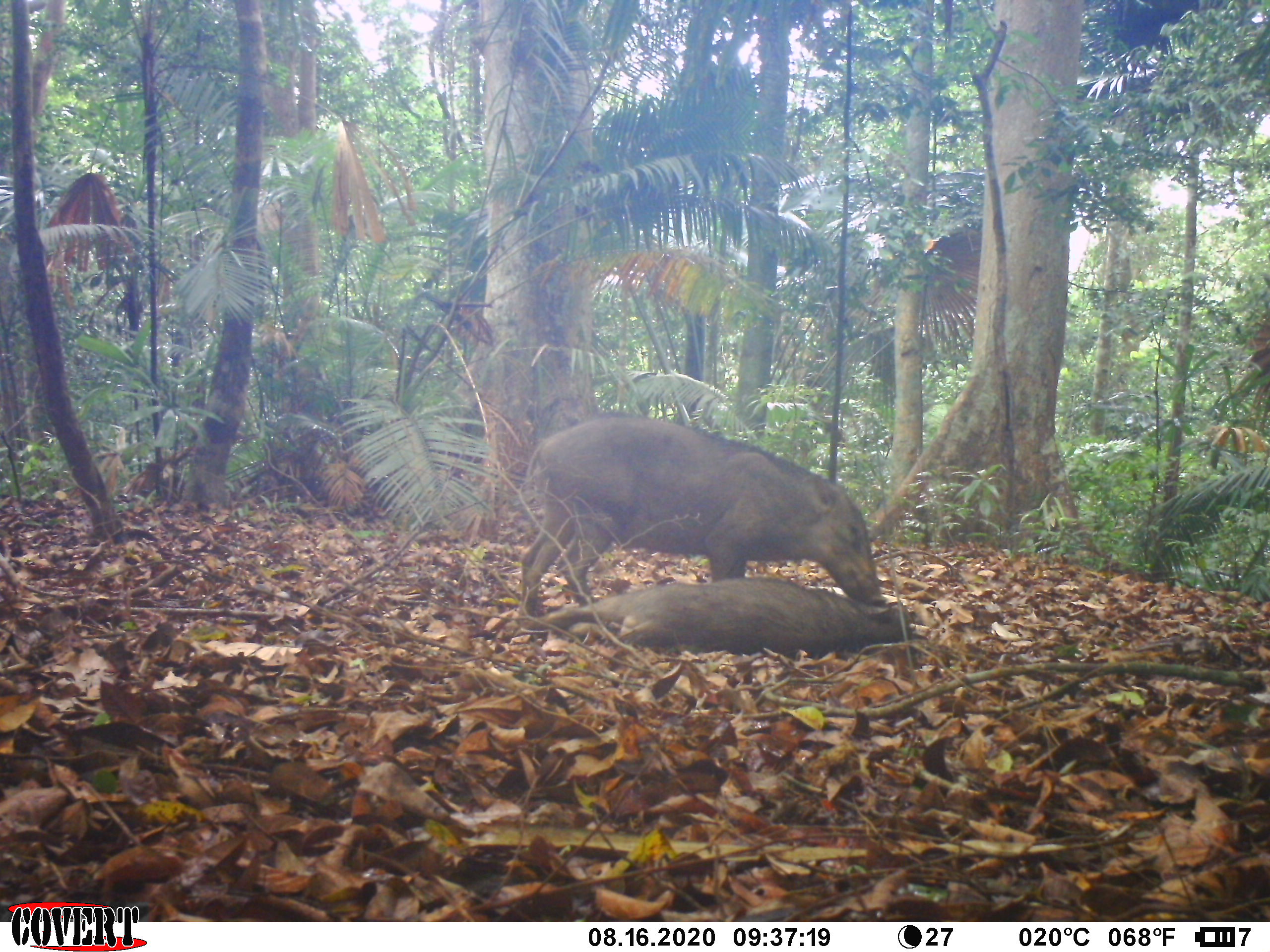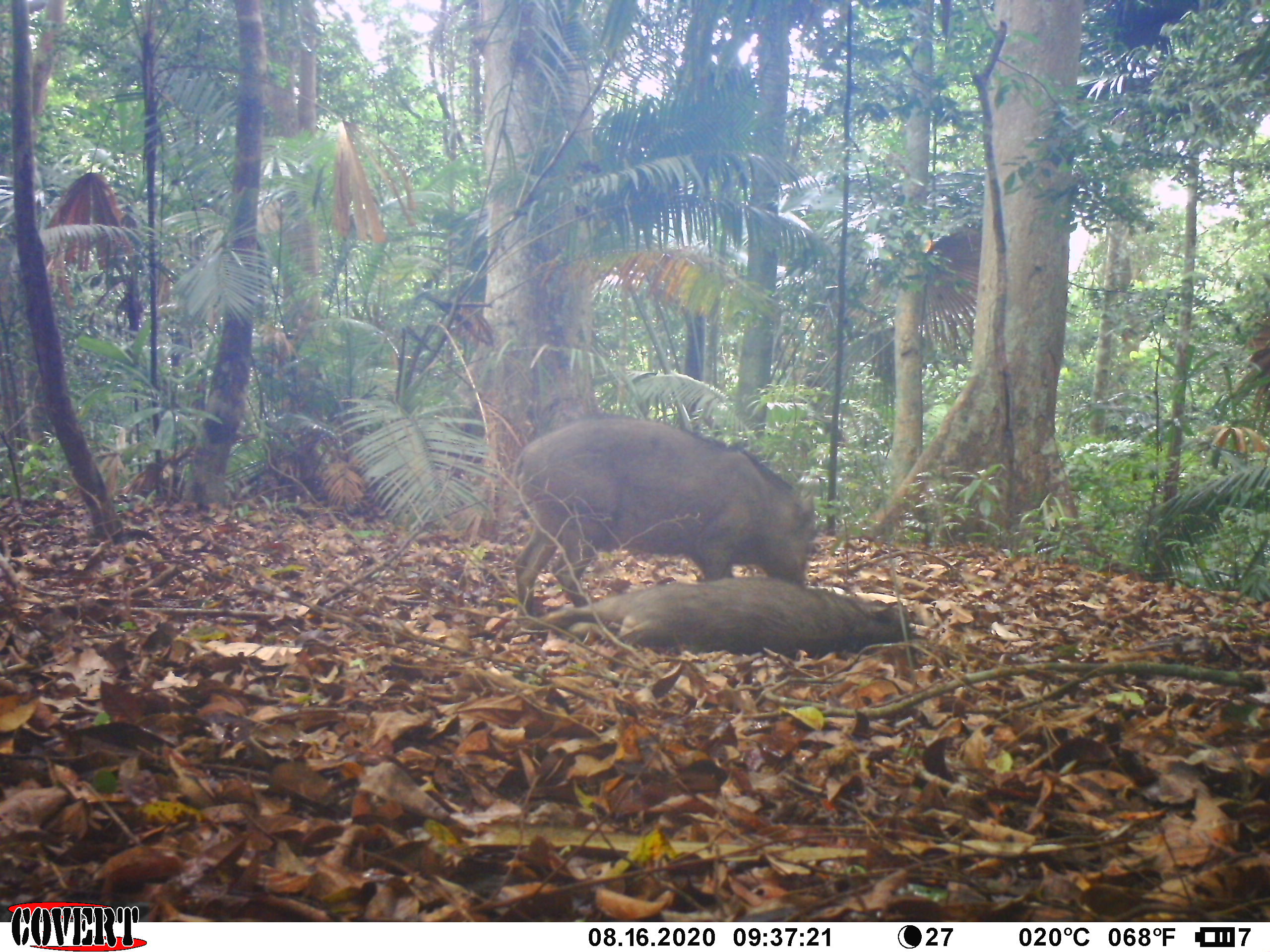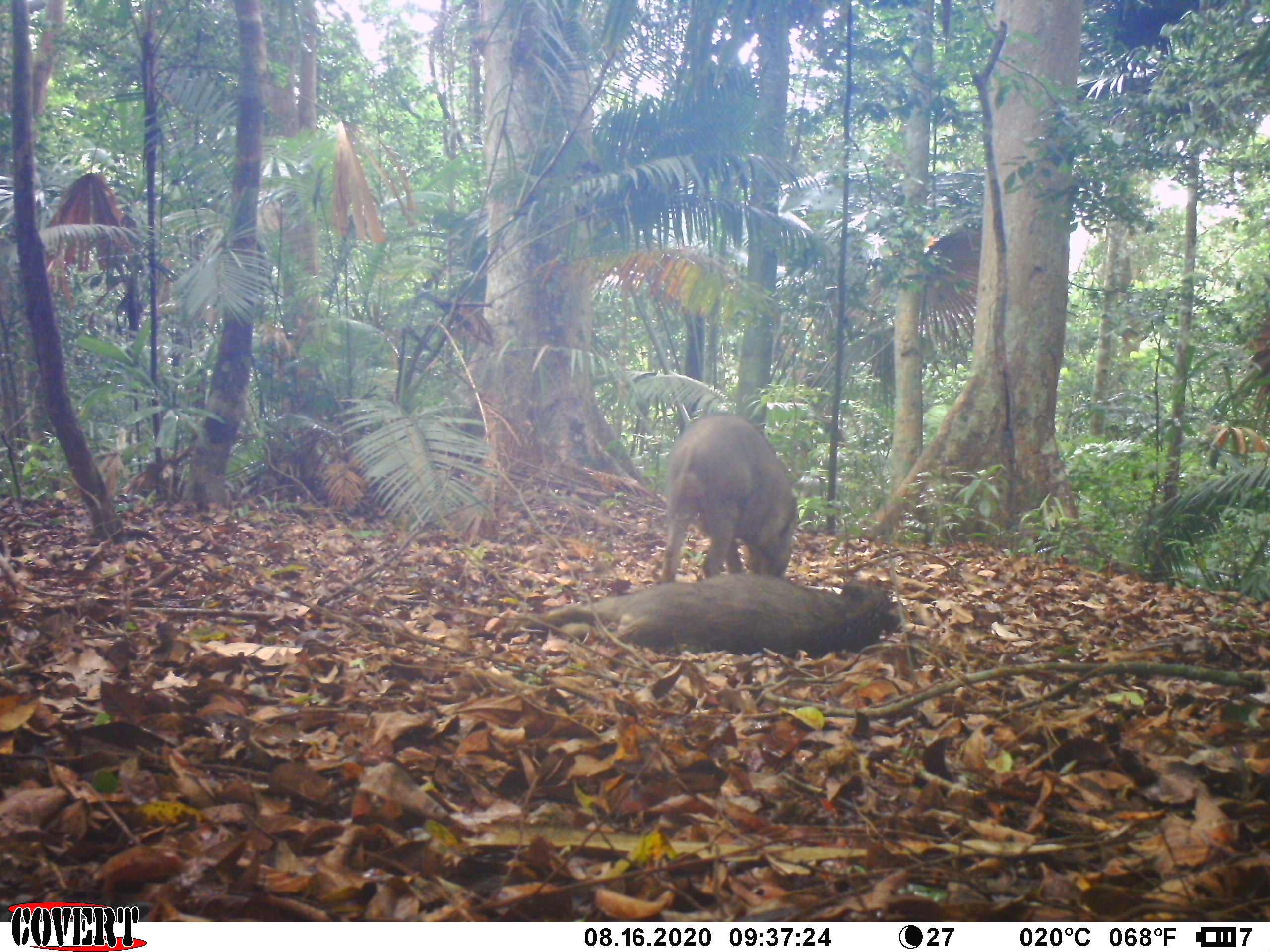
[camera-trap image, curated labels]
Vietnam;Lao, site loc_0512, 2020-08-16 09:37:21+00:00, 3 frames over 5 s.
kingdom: Animalia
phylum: Chordata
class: Mammalia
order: Artiodactyla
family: Suidae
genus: Sus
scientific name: Sus scrofa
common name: eurasian wild pig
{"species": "eurasian wild pig (Sus scrofa)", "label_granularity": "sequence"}